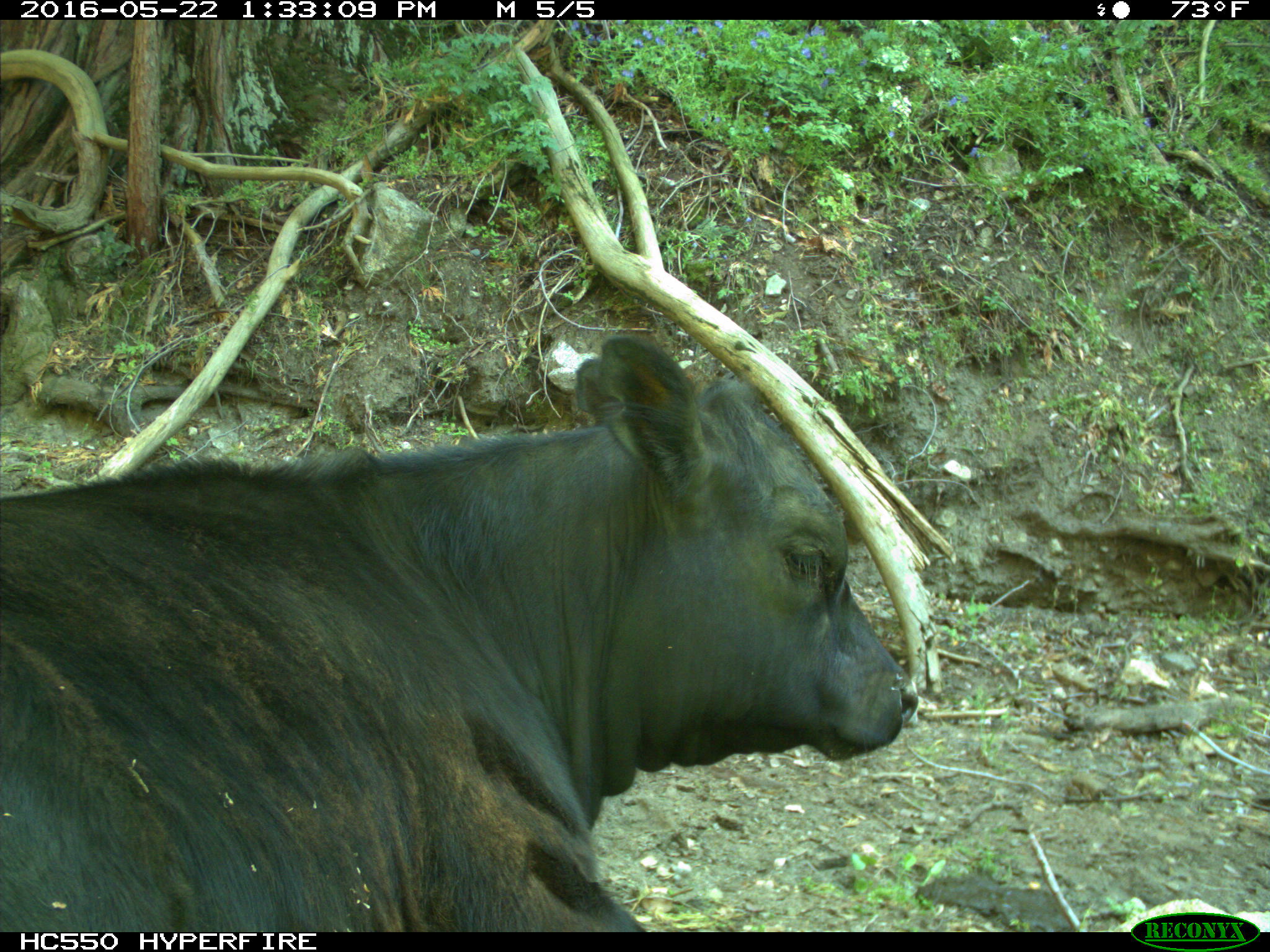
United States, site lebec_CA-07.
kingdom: Animalia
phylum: Chordata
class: Mammalia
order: Artiodactyla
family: Bovidae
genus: Bos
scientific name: Bos taurus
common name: domestic cow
Bos taurus (domestic cow).